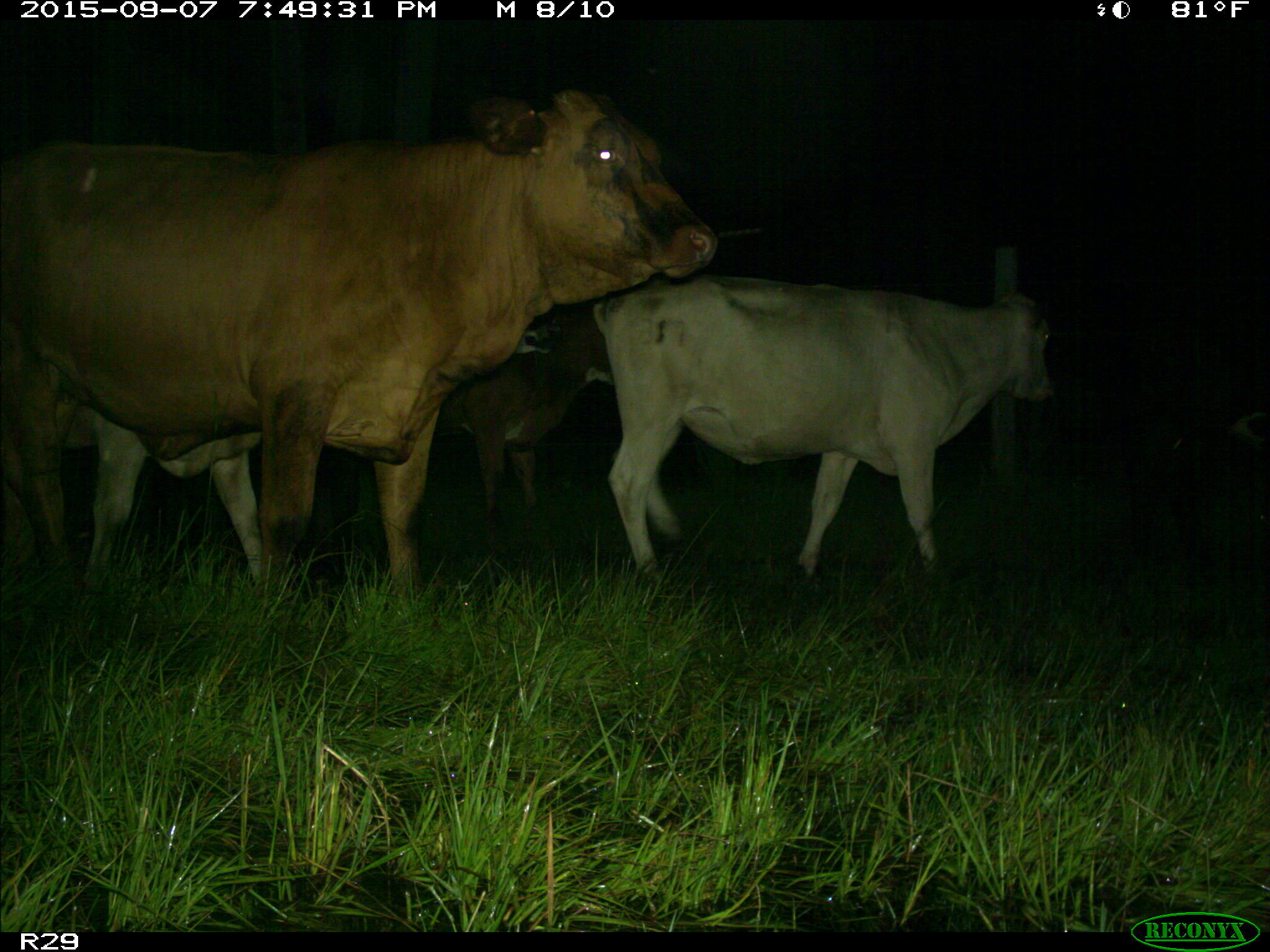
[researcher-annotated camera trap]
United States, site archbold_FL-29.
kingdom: Animalia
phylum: Chordata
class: Mammalia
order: Artiodactyla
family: Bovidae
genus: Bos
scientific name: Bos taurus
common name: domestic cow